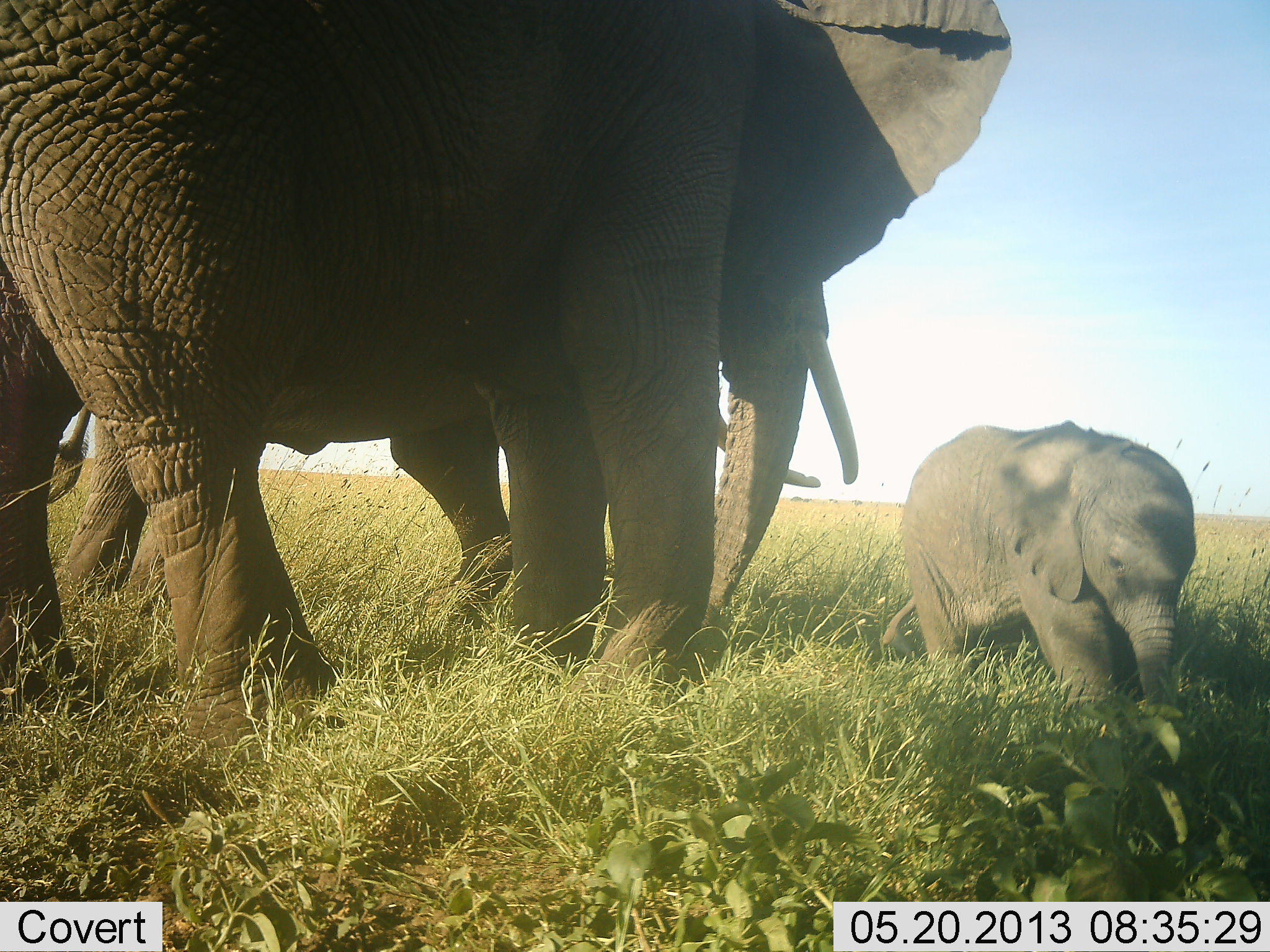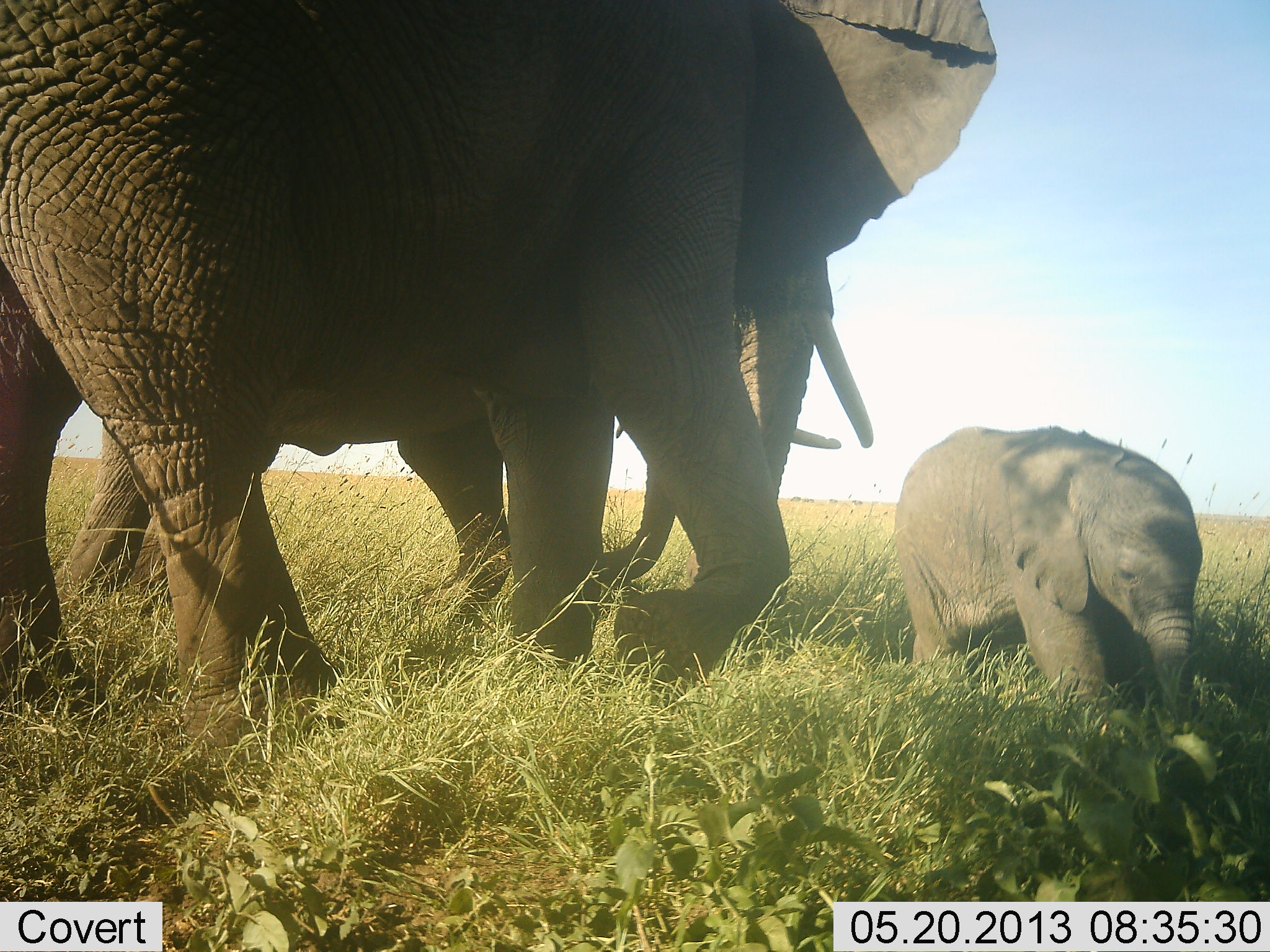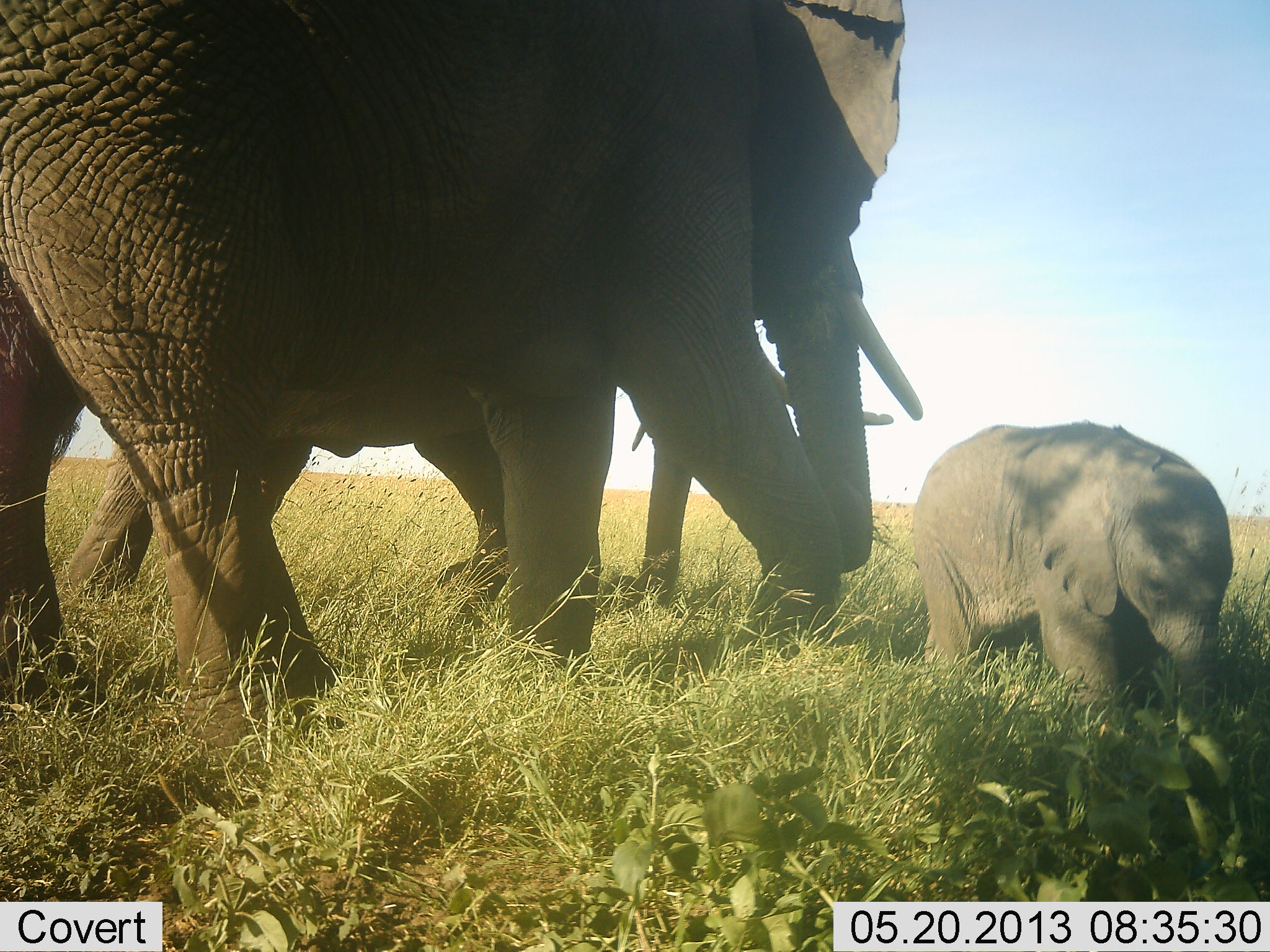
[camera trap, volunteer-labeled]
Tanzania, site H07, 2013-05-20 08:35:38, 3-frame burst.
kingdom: Animalia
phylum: Chordata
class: Mammalia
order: Proboscidea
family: Elephantidae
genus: Loxodonta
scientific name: Loxodonta africana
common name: african bush elephant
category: elephant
Elephant (african bush elephant) (Loxodonta africana), count 3. Behavior (volunteer vote fractions): standing 50%, resting 0%, moving 40%, interacting 0%. Young present (vote fraction): 80%. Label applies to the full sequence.